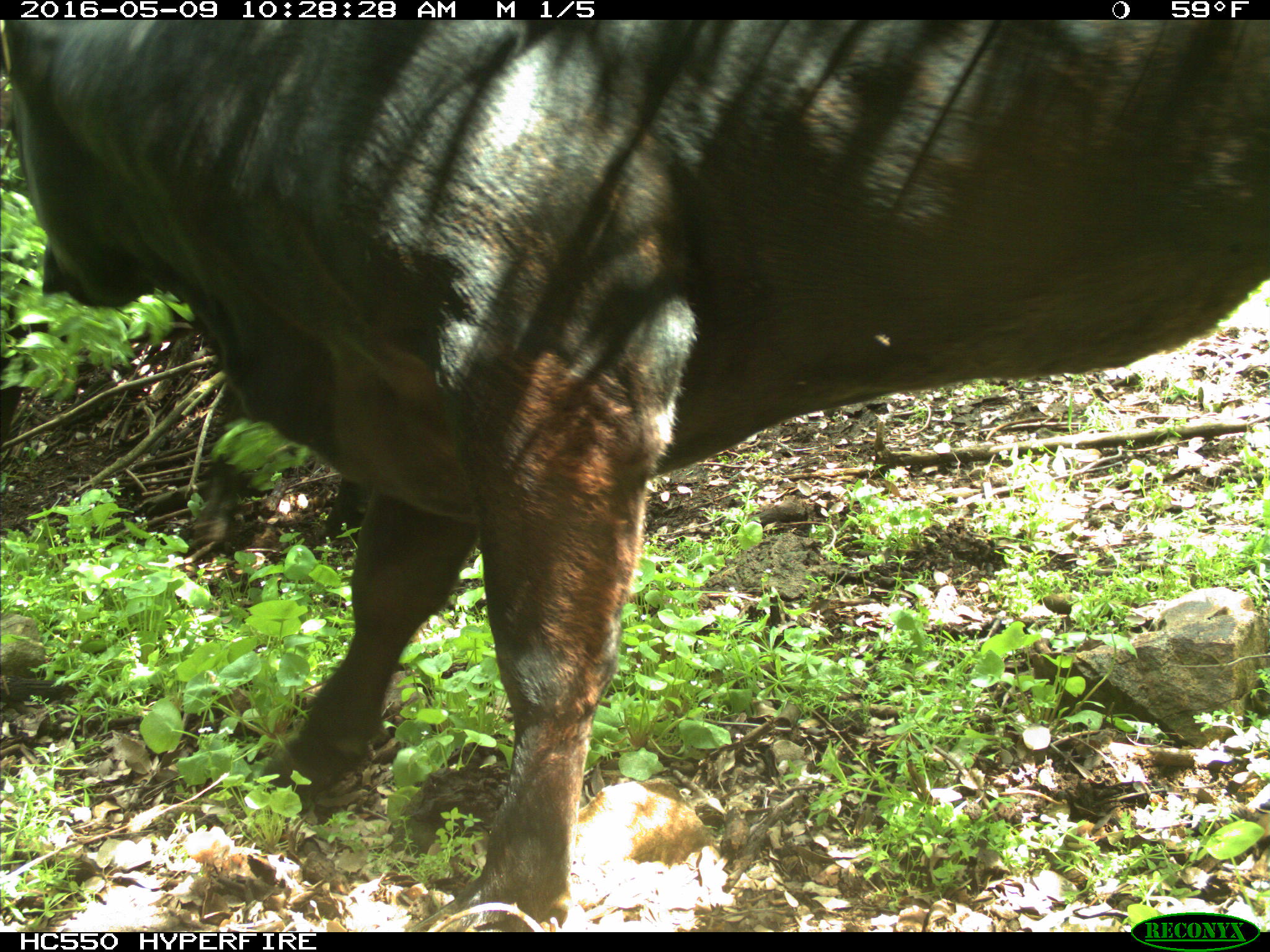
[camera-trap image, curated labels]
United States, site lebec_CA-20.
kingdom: Animalia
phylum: Chordata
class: Mammalia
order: Artiodactyla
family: Bovidae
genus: Bos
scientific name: Bos taurus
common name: domestic cow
Bos taurus (domestic cow).